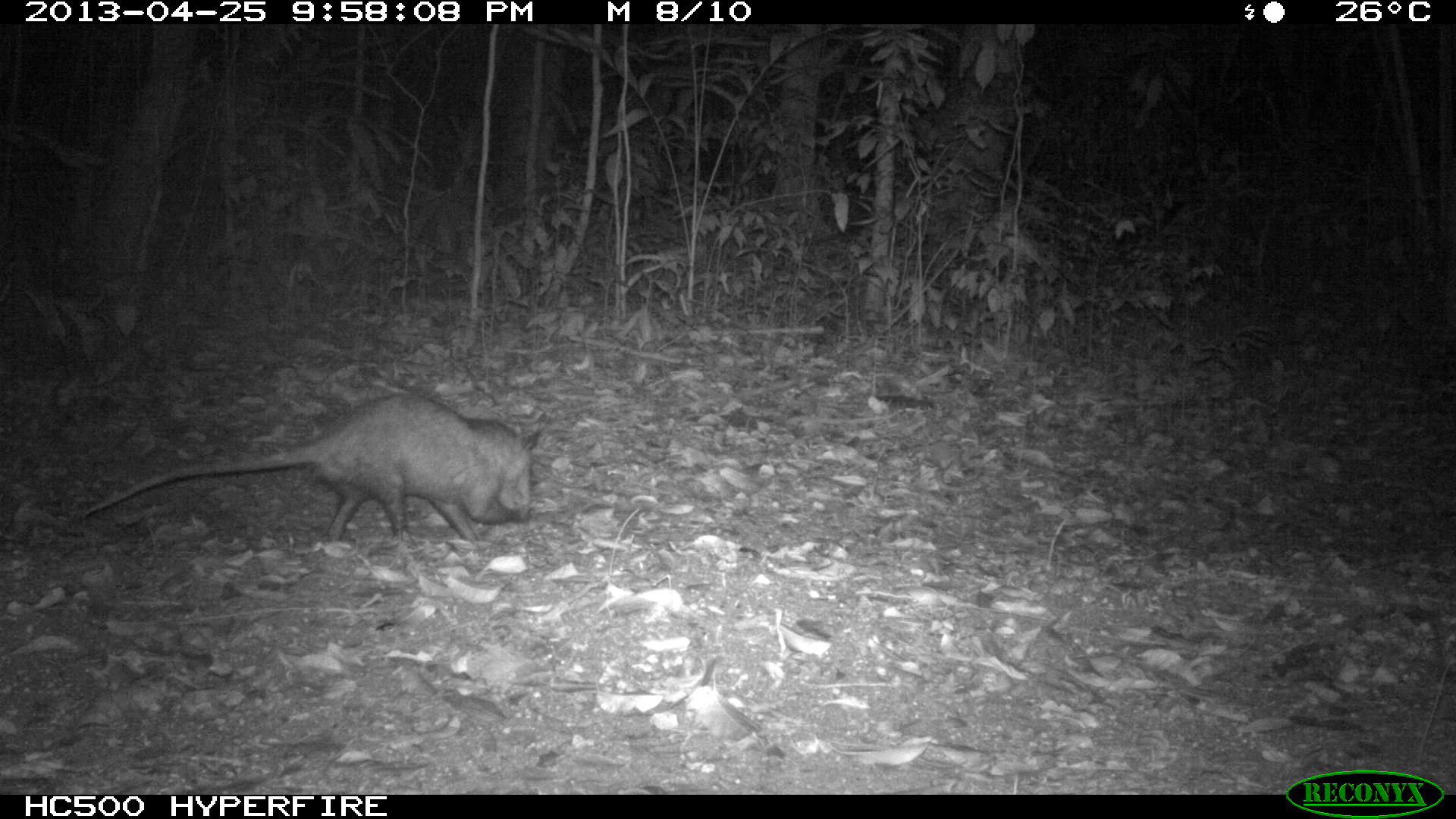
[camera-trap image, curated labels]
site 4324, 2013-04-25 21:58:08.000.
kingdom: Animalia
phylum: Chordata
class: Mammalia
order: Didelphimorphia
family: Didelphidae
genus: Didelphis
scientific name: Didelphis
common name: american opossums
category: didelphis sp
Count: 1.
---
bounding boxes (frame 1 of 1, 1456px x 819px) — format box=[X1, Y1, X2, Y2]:
didelphis sp: box=[69, 388, 542, 554]